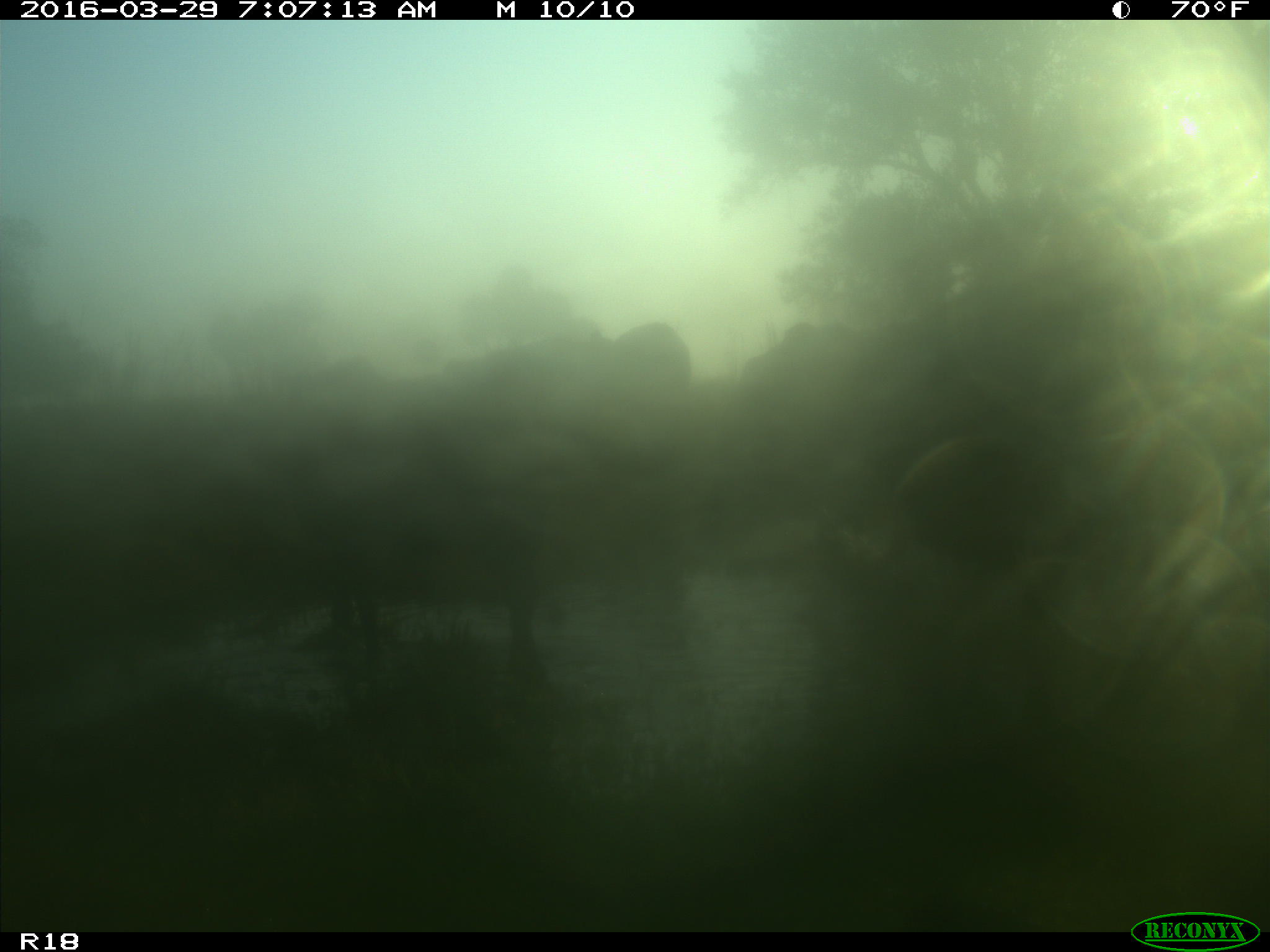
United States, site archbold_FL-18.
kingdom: Animalia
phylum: Chordata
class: Mammalia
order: Artiodactyla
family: Bovidae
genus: Bos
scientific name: Bos taurus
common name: domestic cow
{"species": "Bos taurus (domestic cow)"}